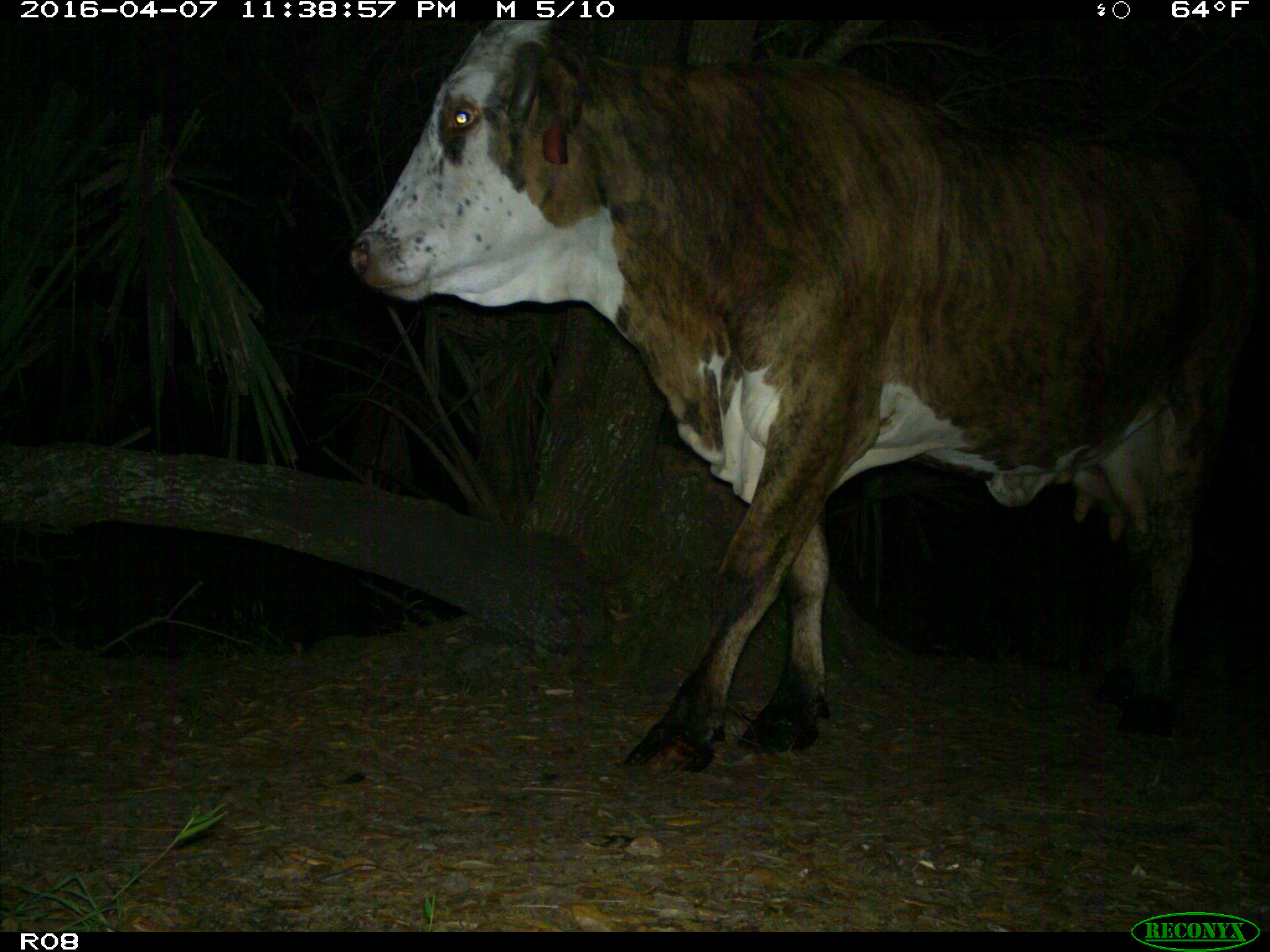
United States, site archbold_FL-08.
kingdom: Animalia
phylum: Chordata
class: Mammalia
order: Artiodactyla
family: Bovidae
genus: Bos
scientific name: Bos taurus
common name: domestic cow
Bos taurus (domestic cow).